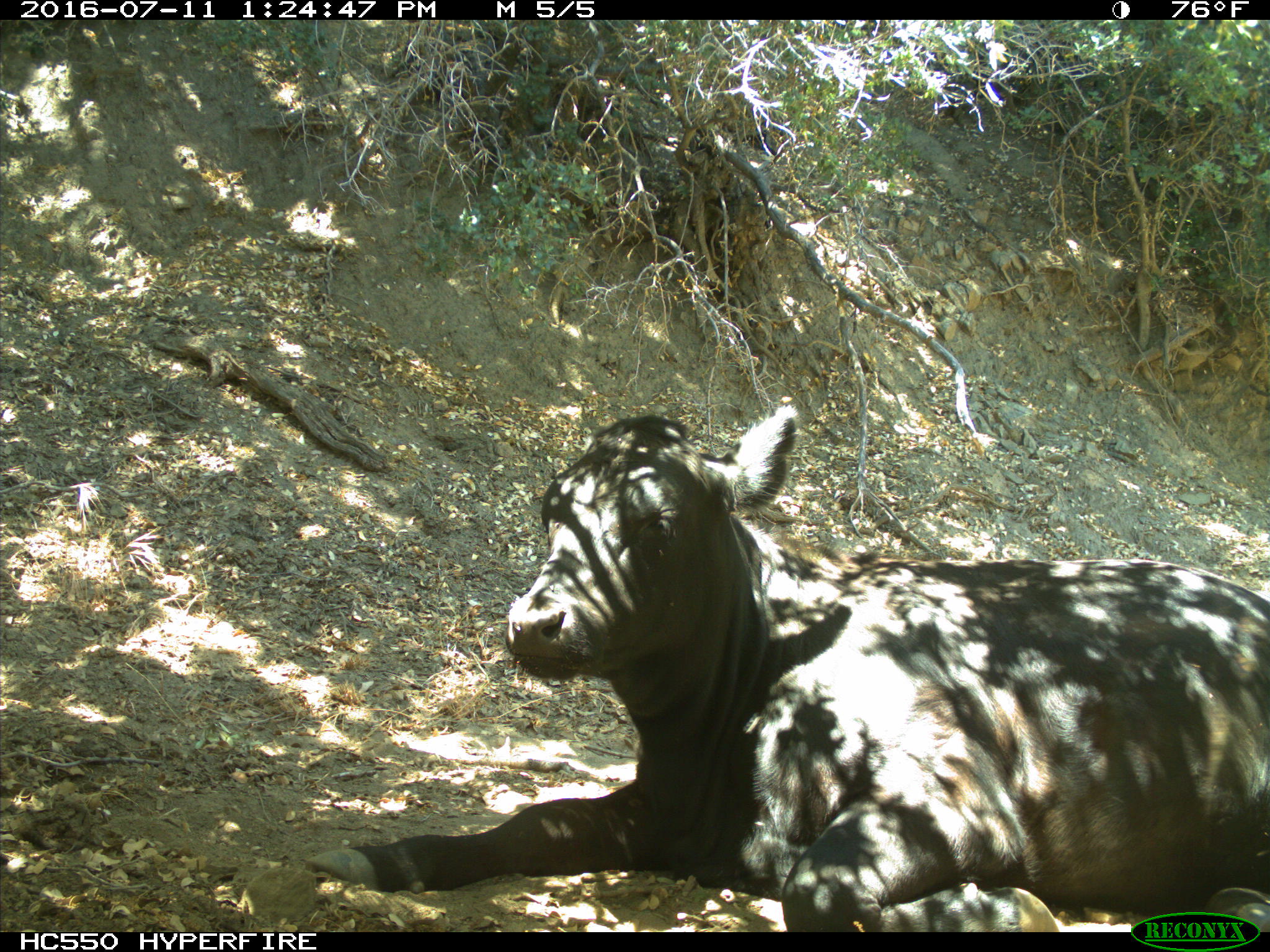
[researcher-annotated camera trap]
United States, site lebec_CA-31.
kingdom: Animalia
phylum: Chordata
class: Mammalia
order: Artiodactyla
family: Bovidae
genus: Bos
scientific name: Bos taurus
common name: domestic cow